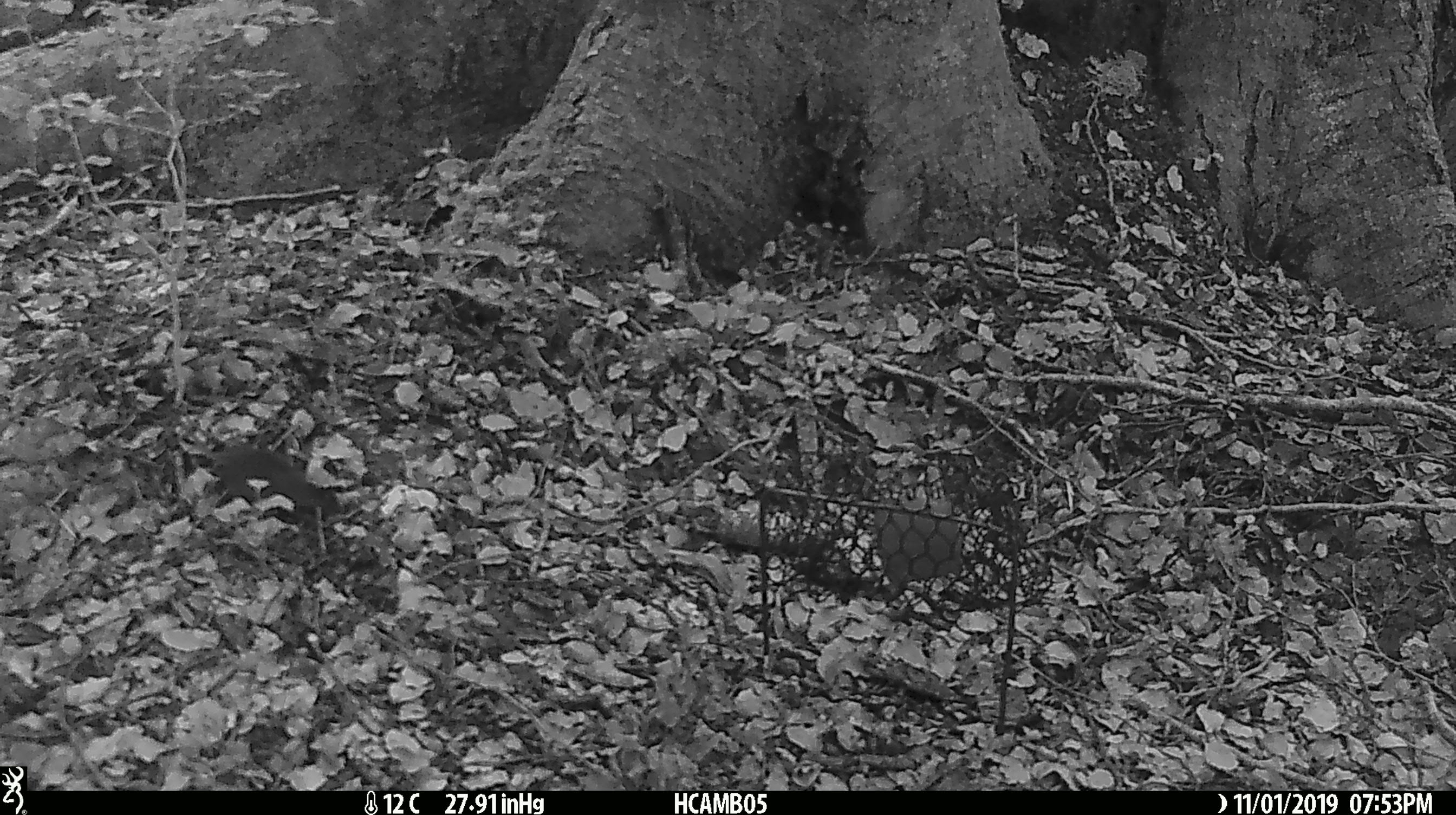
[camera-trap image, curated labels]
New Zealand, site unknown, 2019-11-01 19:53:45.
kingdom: Animalia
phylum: Chordata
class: Mammalia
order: Rodentia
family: Muridae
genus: Mus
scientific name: Mus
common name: mouse